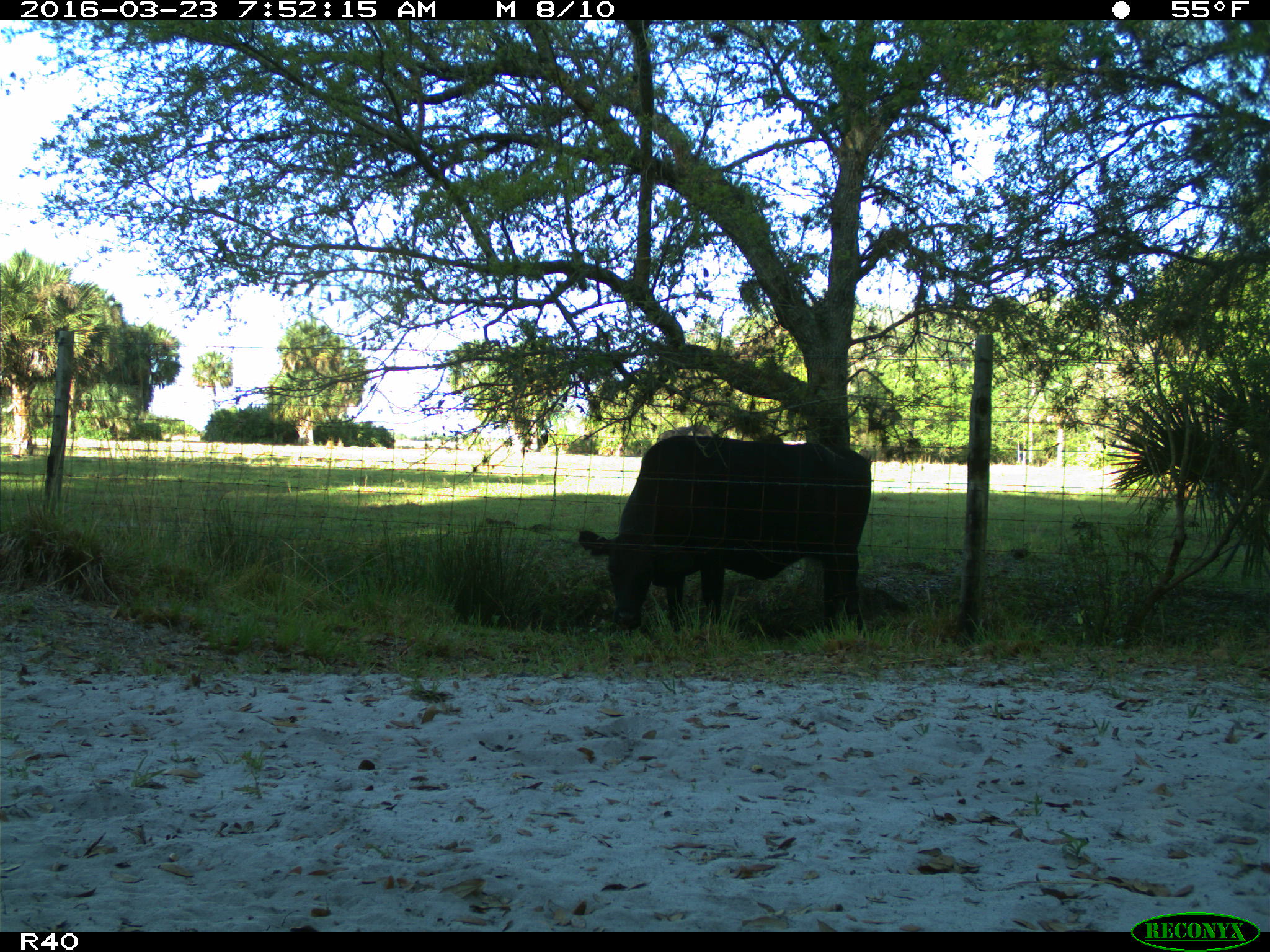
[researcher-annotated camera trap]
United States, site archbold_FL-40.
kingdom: Animalia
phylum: Chordata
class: Mammalia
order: Artiodactyla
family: Bovidae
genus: Bos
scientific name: Bos taurus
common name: domestic cow